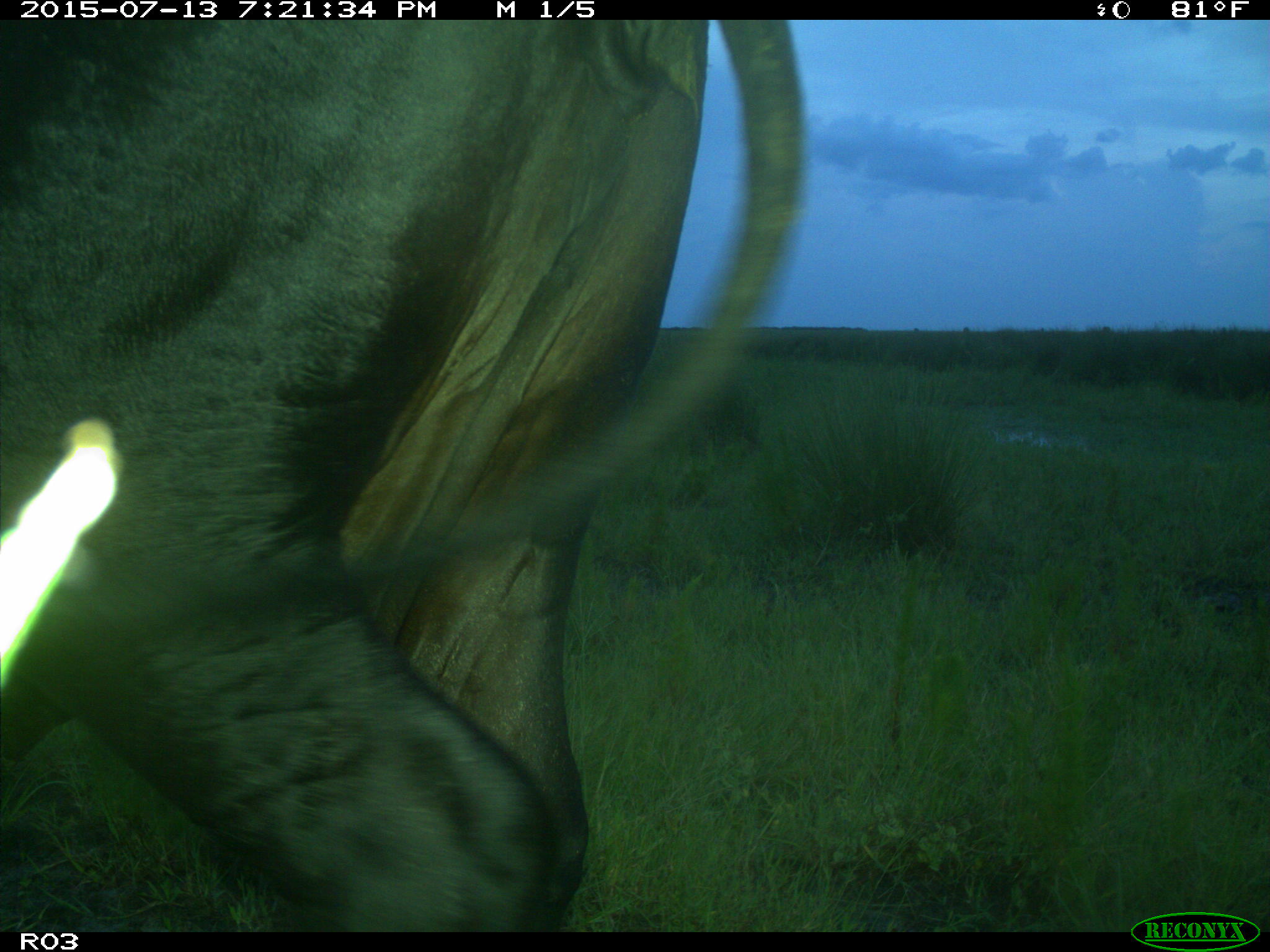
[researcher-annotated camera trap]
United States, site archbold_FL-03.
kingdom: Animalia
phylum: Chordata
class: Mammalia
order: Artiodactyla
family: Bovidae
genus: Bos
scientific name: Bos taurus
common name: domestic cow